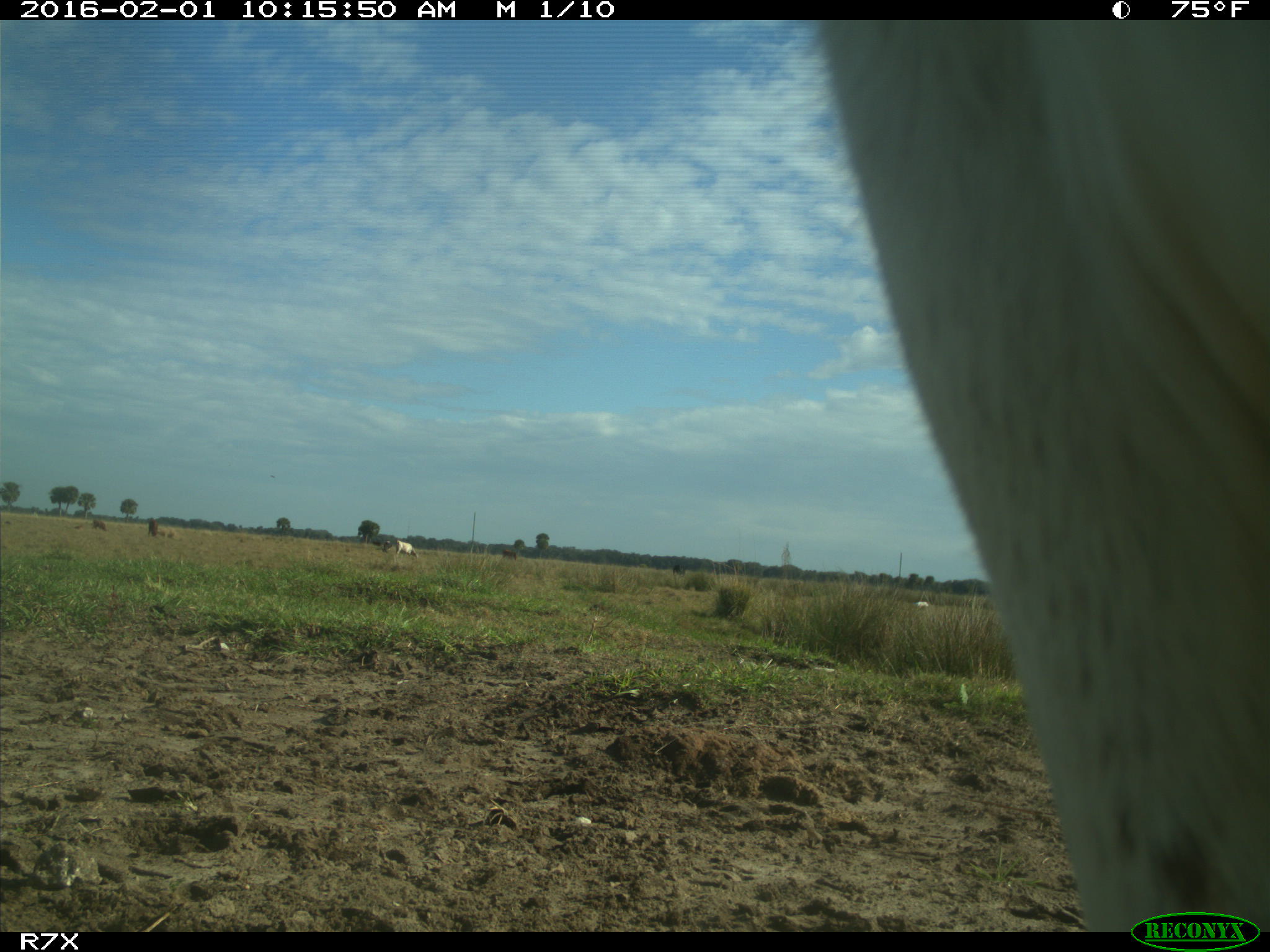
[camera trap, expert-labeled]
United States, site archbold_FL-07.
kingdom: Animalia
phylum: Chordata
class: Mammalia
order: Artiodactyla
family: Bovidae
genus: Bos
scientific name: Bos taurus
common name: domestic cow